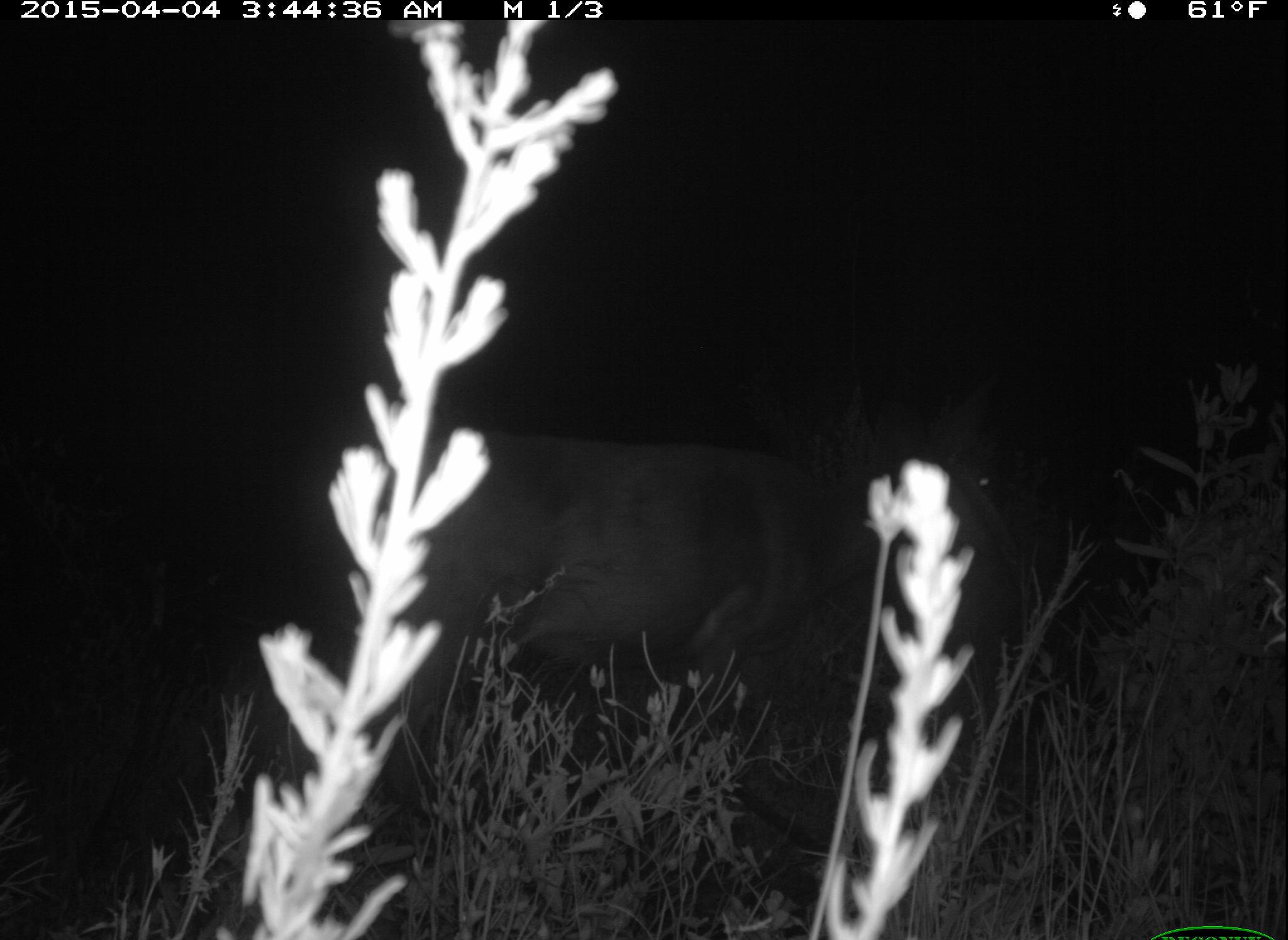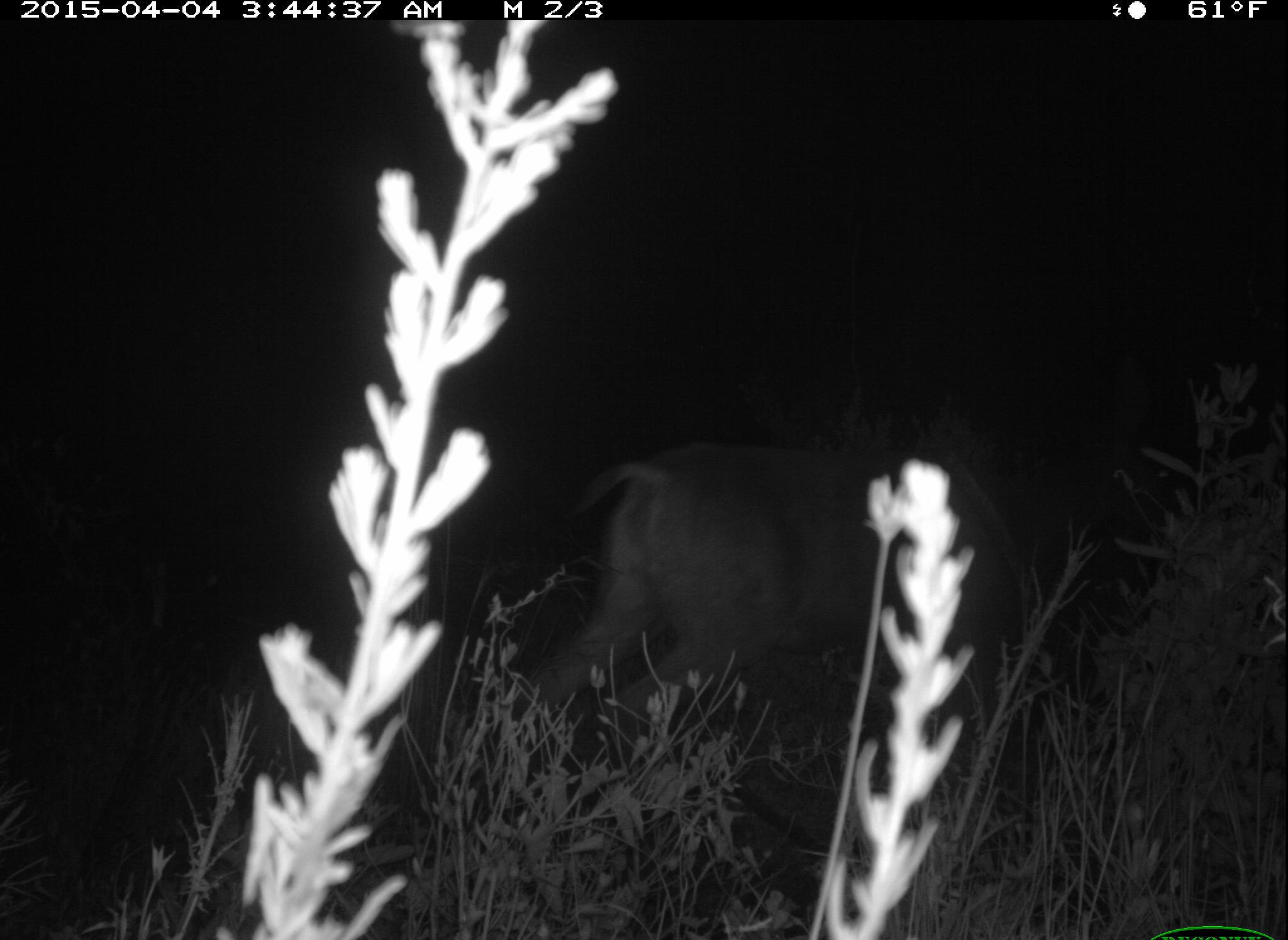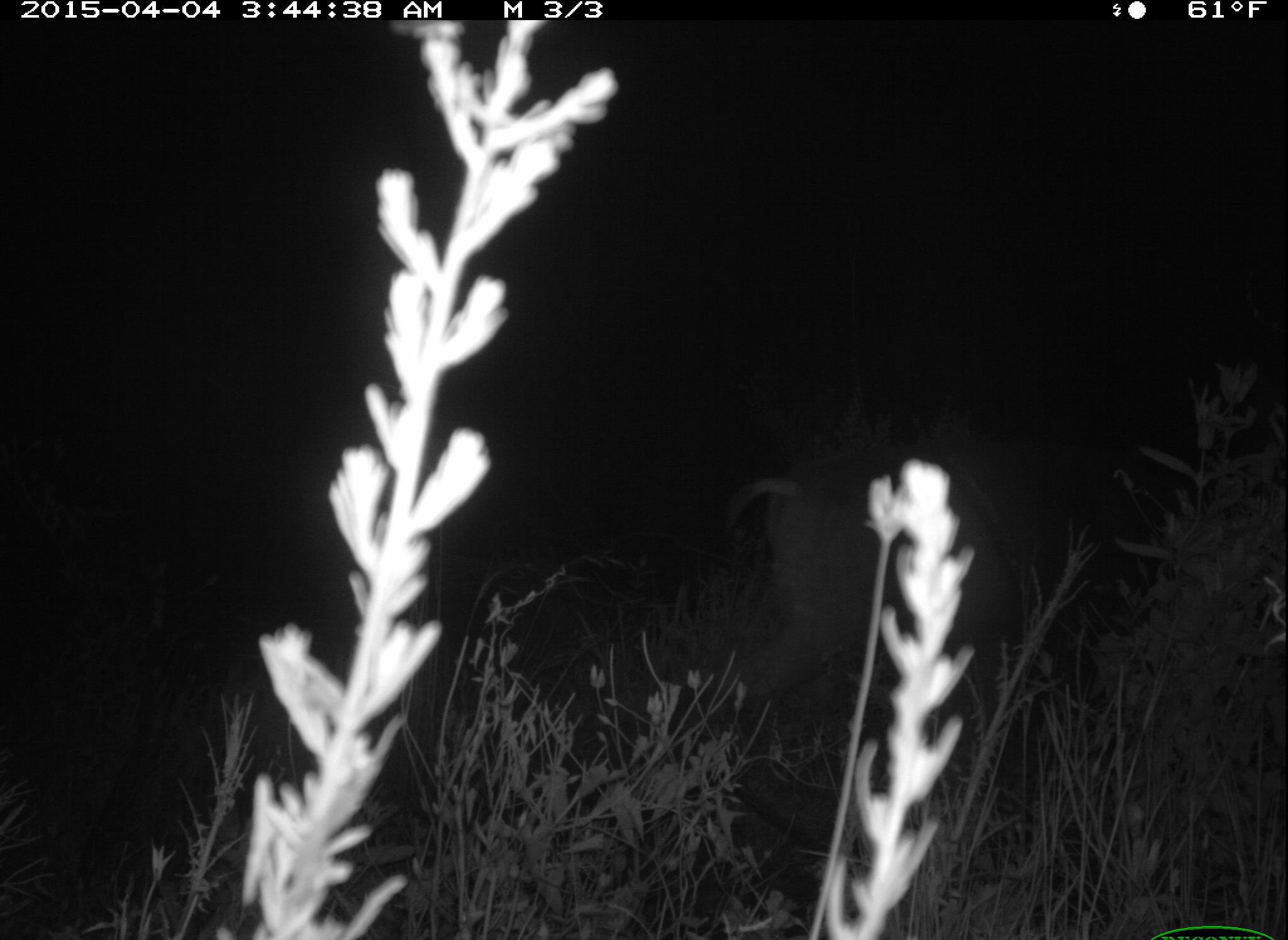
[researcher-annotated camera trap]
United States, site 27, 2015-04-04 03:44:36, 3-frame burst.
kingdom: Animalia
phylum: Chordata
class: Mammalia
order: Artiodactyla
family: Cervidae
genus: Odocoileus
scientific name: Odocoileus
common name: deer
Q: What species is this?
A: Deer (Odocoileus).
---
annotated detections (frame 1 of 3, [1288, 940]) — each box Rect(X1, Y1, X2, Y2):
deer: Rect(208, 392, 1028, 899)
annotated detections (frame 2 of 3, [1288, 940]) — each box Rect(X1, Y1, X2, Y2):
deer: Rect(545, 443, 1042, 852)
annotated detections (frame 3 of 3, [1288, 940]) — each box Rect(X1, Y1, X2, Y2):
deer: Rect(641, 392, 1049, 866)